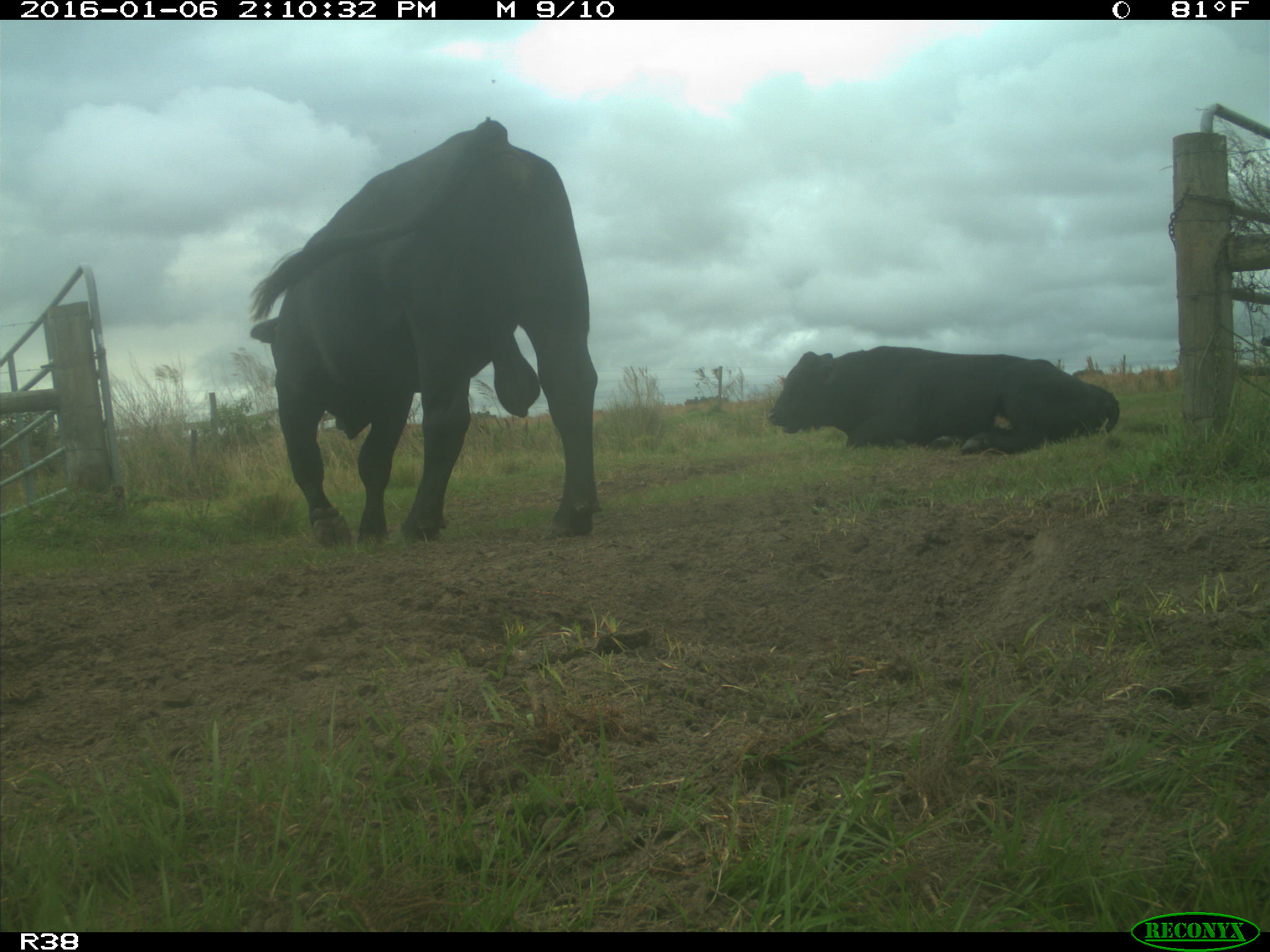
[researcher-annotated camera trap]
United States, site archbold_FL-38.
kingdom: Animalia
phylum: Chordata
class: Mammalia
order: Artiodactyla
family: Bovidae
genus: Bos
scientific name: Bos taurus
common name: domestic cow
Bos taurus (domestic cow).